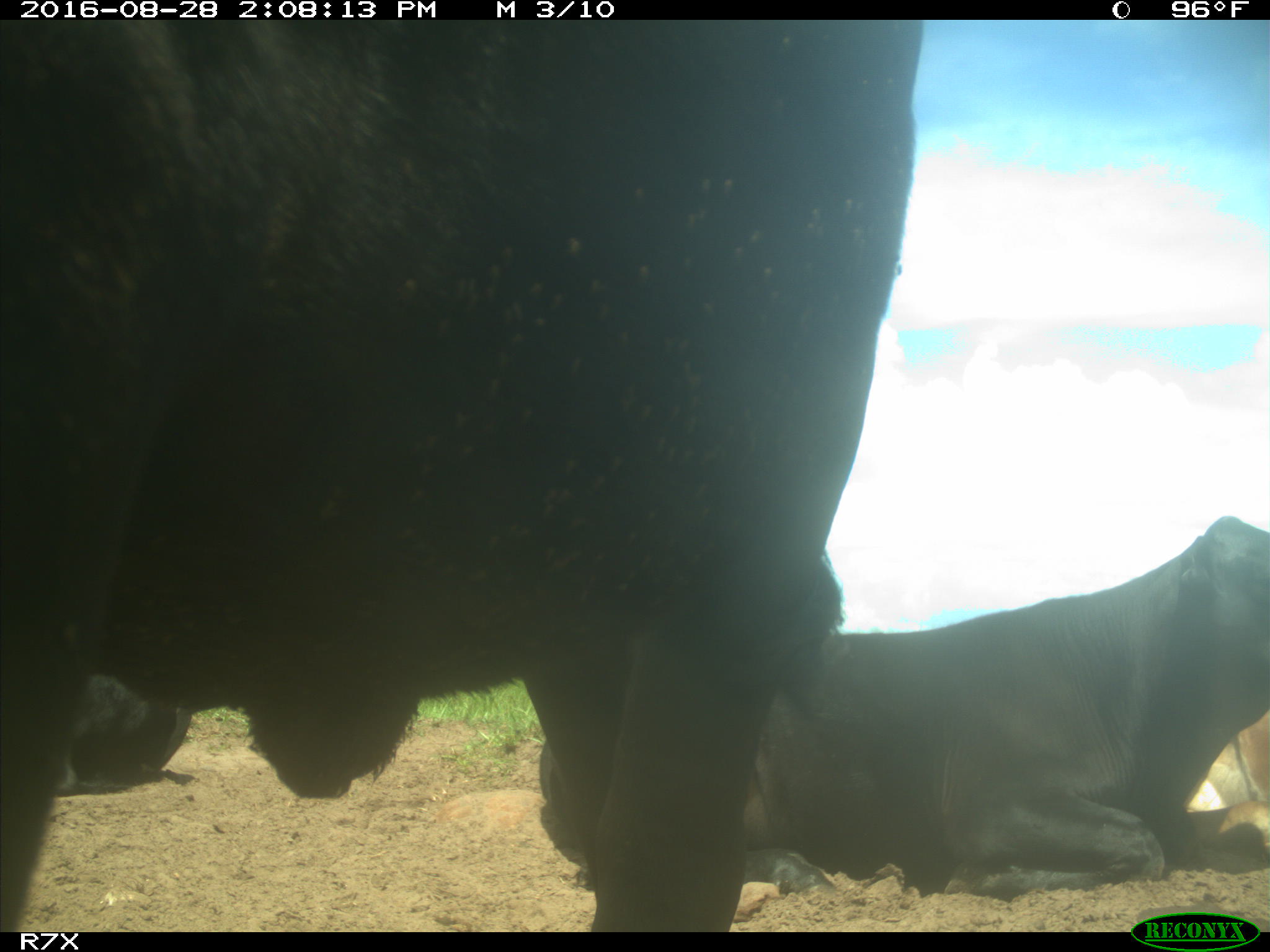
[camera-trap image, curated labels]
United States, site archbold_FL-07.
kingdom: Animalia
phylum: Chordata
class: Mammalia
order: Artiodactyla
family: Bovidae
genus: Bos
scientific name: Bos taurus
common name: domestic cow